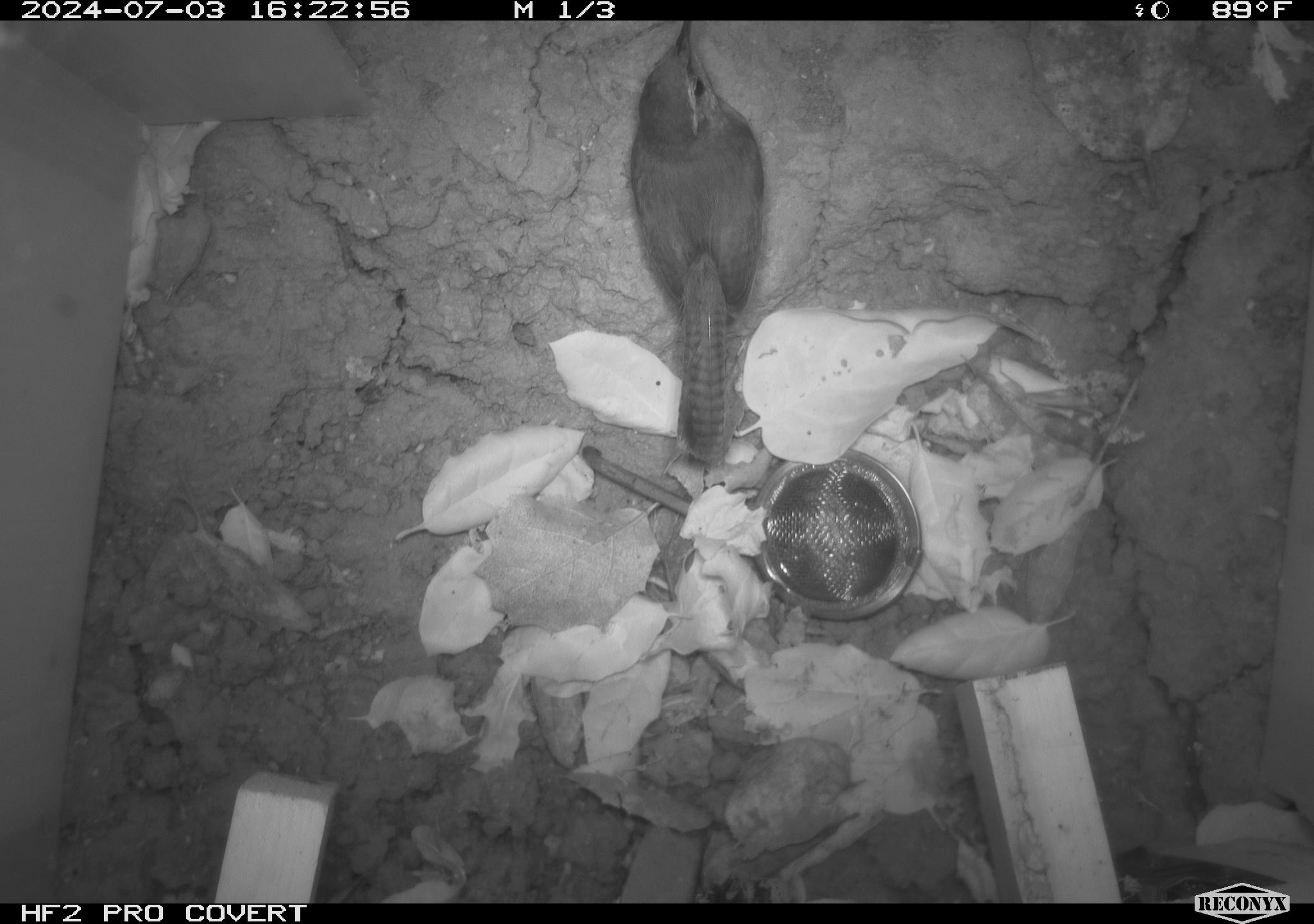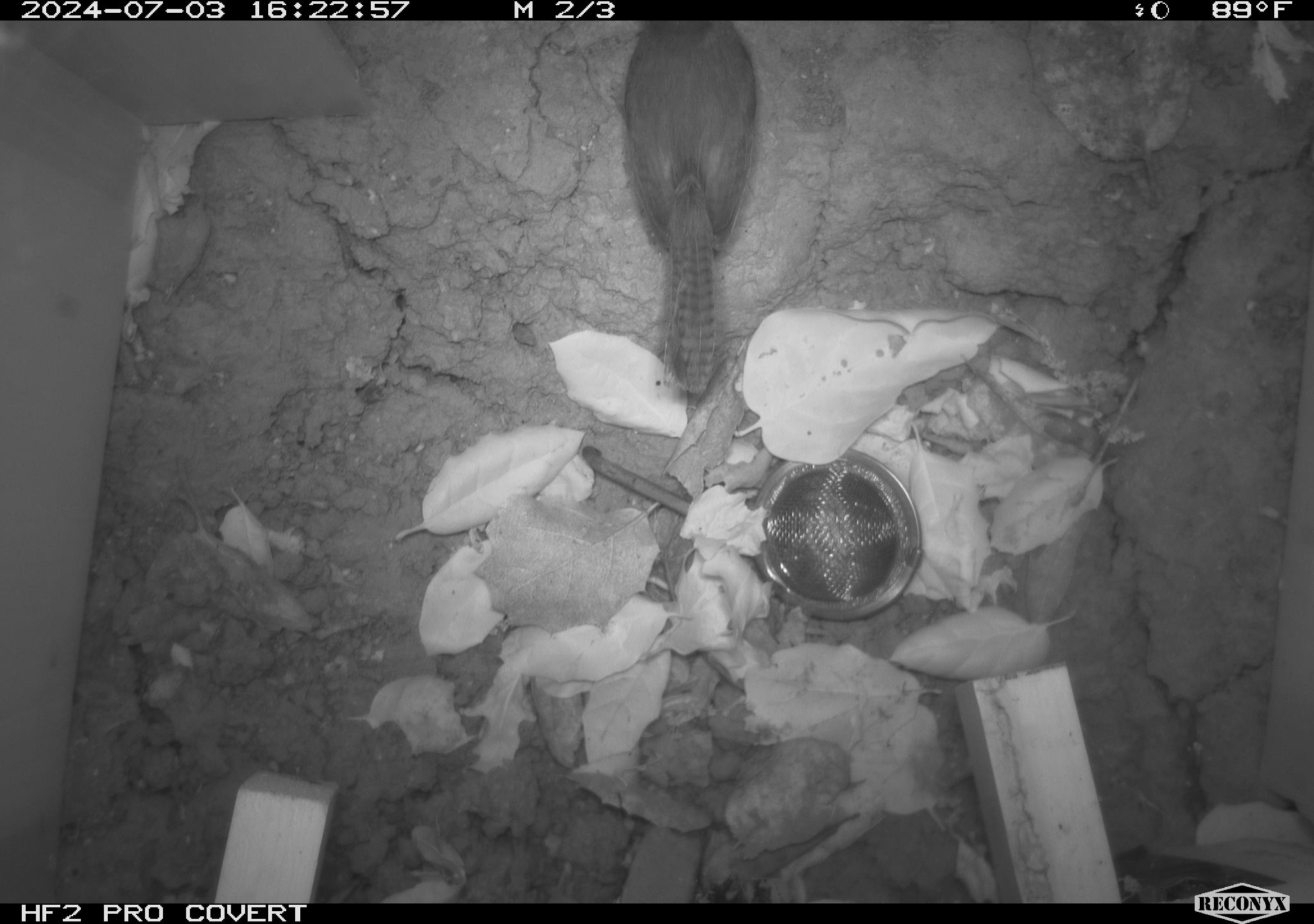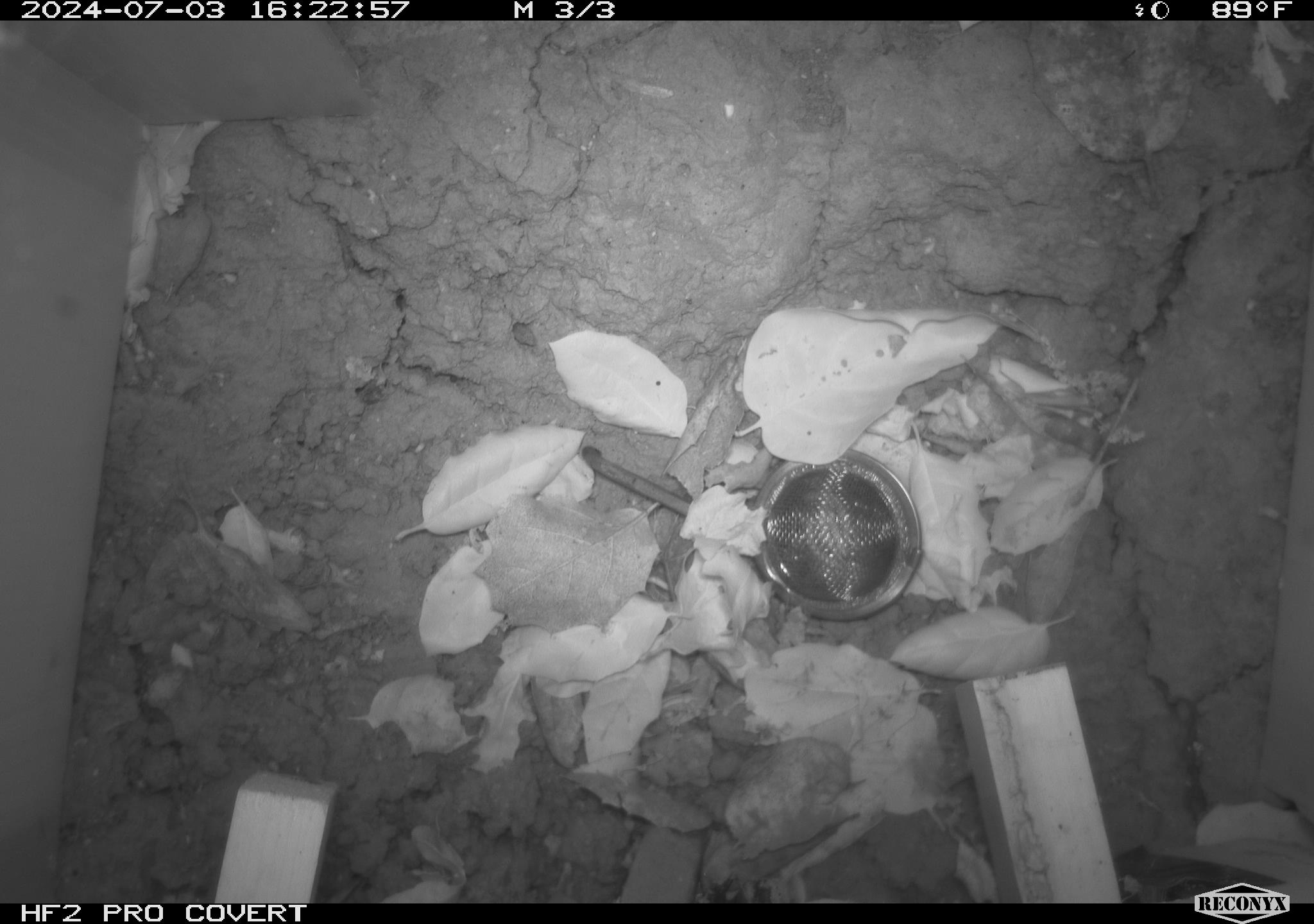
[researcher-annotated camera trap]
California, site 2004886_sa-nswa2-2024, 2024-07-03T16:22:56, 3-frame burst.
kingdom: Animalia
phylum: Chordata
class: Aves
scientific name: Aves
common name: bird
Bird (Aves).